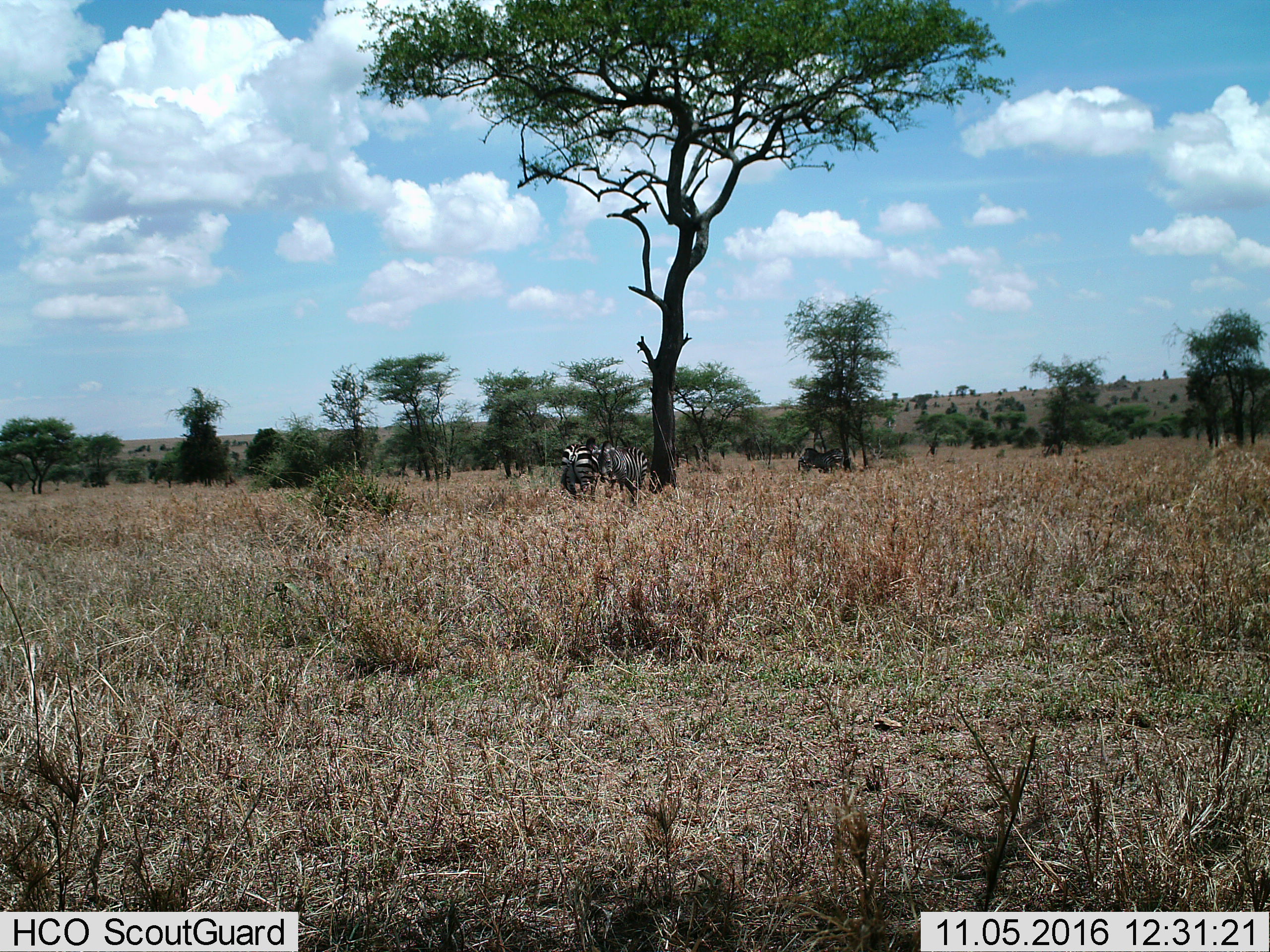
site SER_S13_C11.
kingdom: Animalia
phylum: Chordata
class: Mammalia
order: Perissodactyla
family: Equidae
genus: Equus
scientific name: Equus quagga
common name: plains zebra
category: zebraplains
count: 3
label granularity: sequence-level